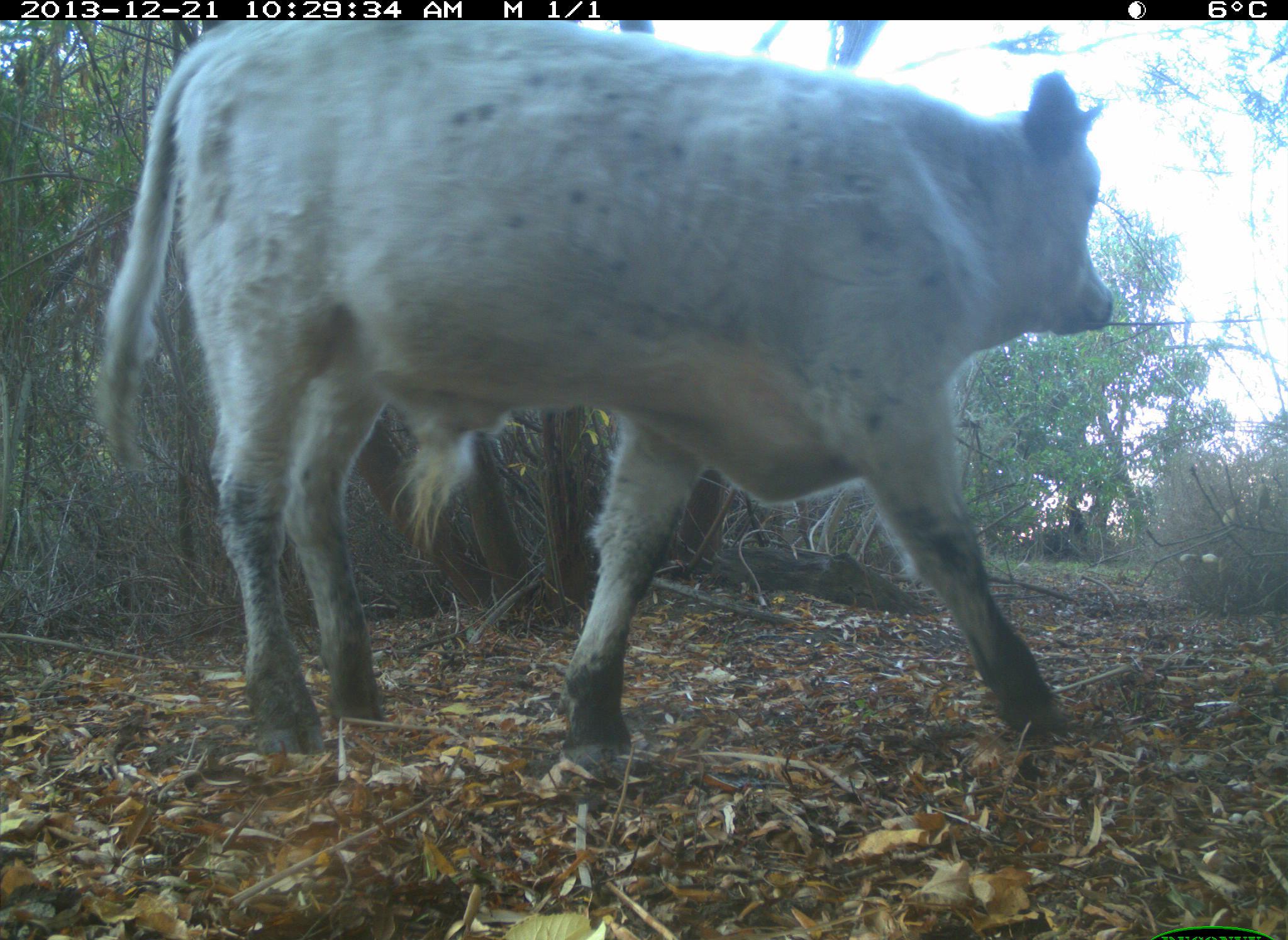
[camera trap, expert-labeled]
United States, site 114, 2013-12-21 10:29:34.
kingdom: Animalia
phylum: Chordata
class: Mammalia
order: Artiodactyla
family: Bovidae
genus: Bos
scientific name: Bos taurus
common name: cow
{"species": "cow (Bos taurus)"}